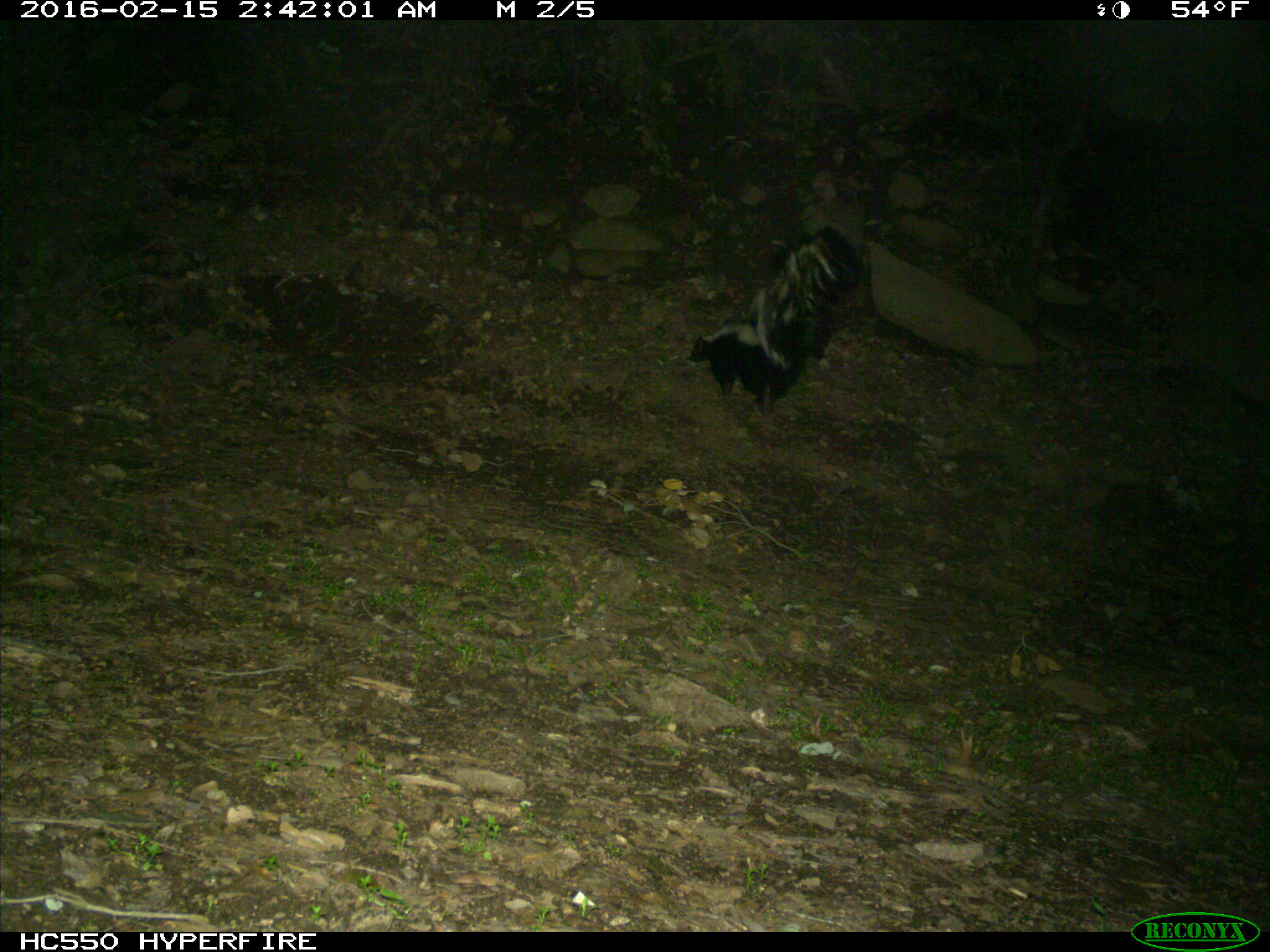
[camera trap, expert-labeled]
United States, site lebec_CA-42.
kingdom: Animalia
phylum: Chordata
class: Mammalia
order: Carnivora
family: Mephitidae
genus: Mephitis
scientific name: Mephitis mephitis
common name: striped skunk